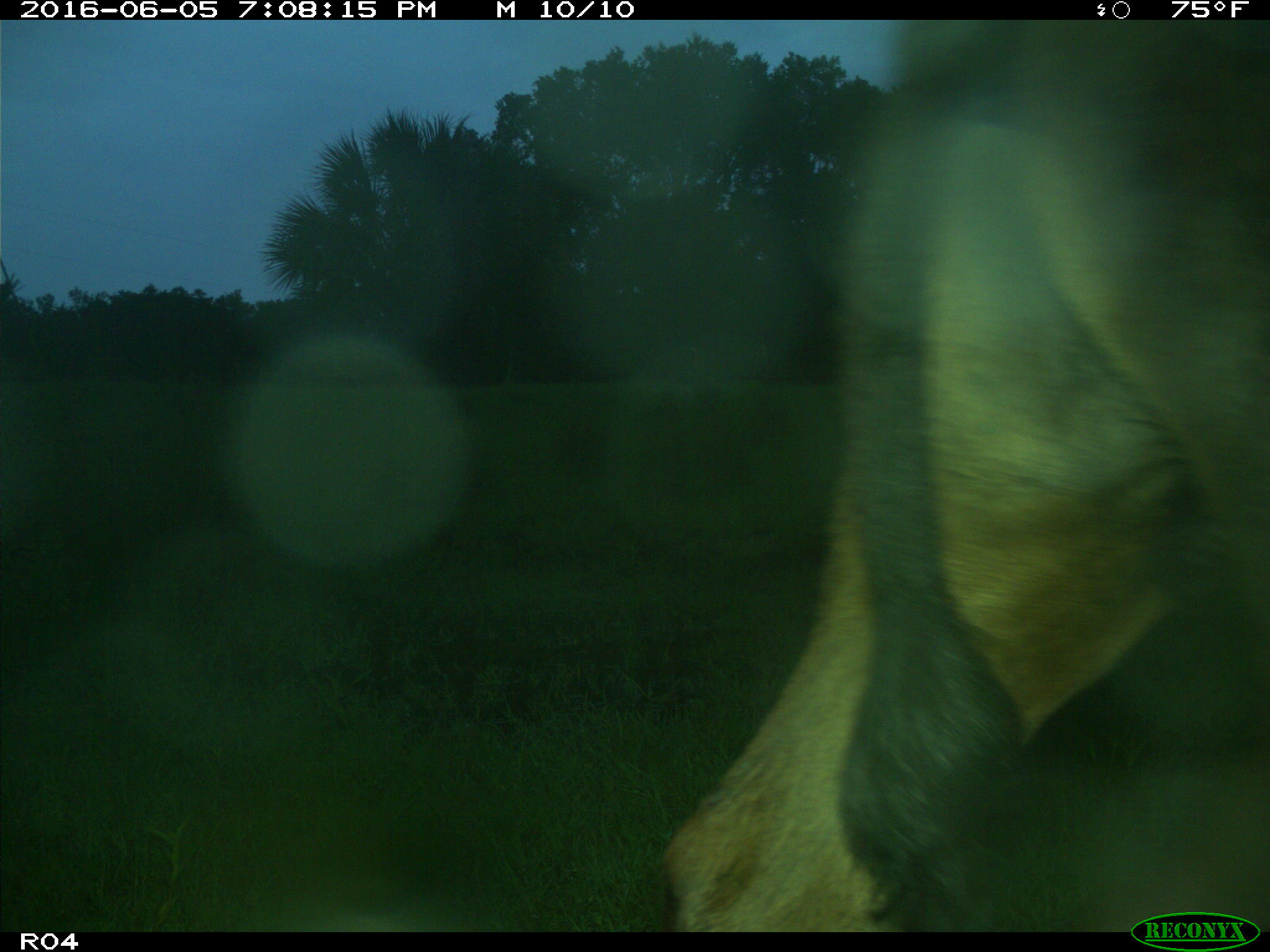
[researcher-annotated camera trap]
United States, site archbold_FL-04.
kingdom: Animalia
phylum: Chordata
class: Mammalia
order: Artiodactyla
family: Bovidae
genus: Bos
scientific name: Bos taurus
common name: domestic cow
Bos taurus (domestic cow).